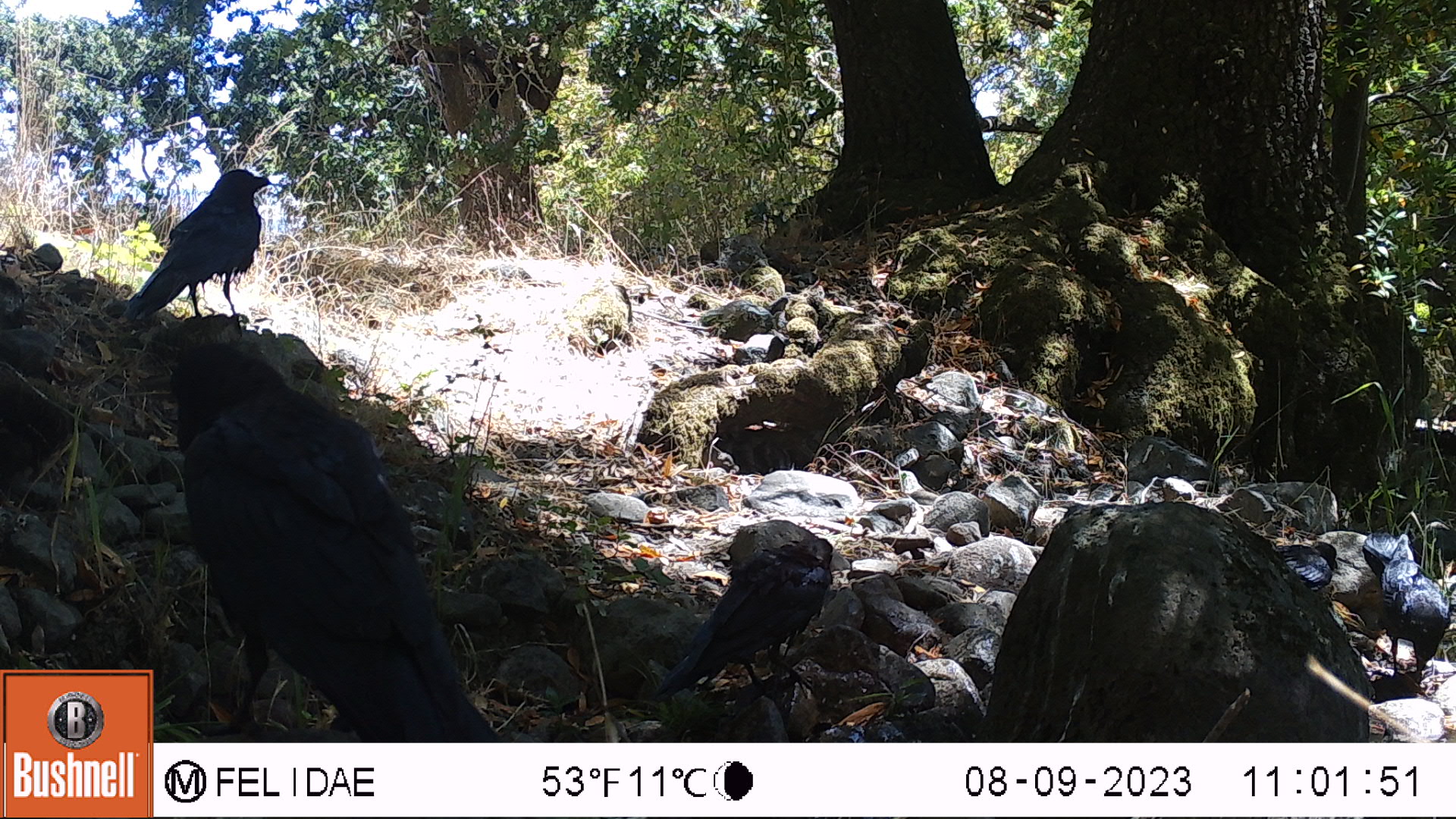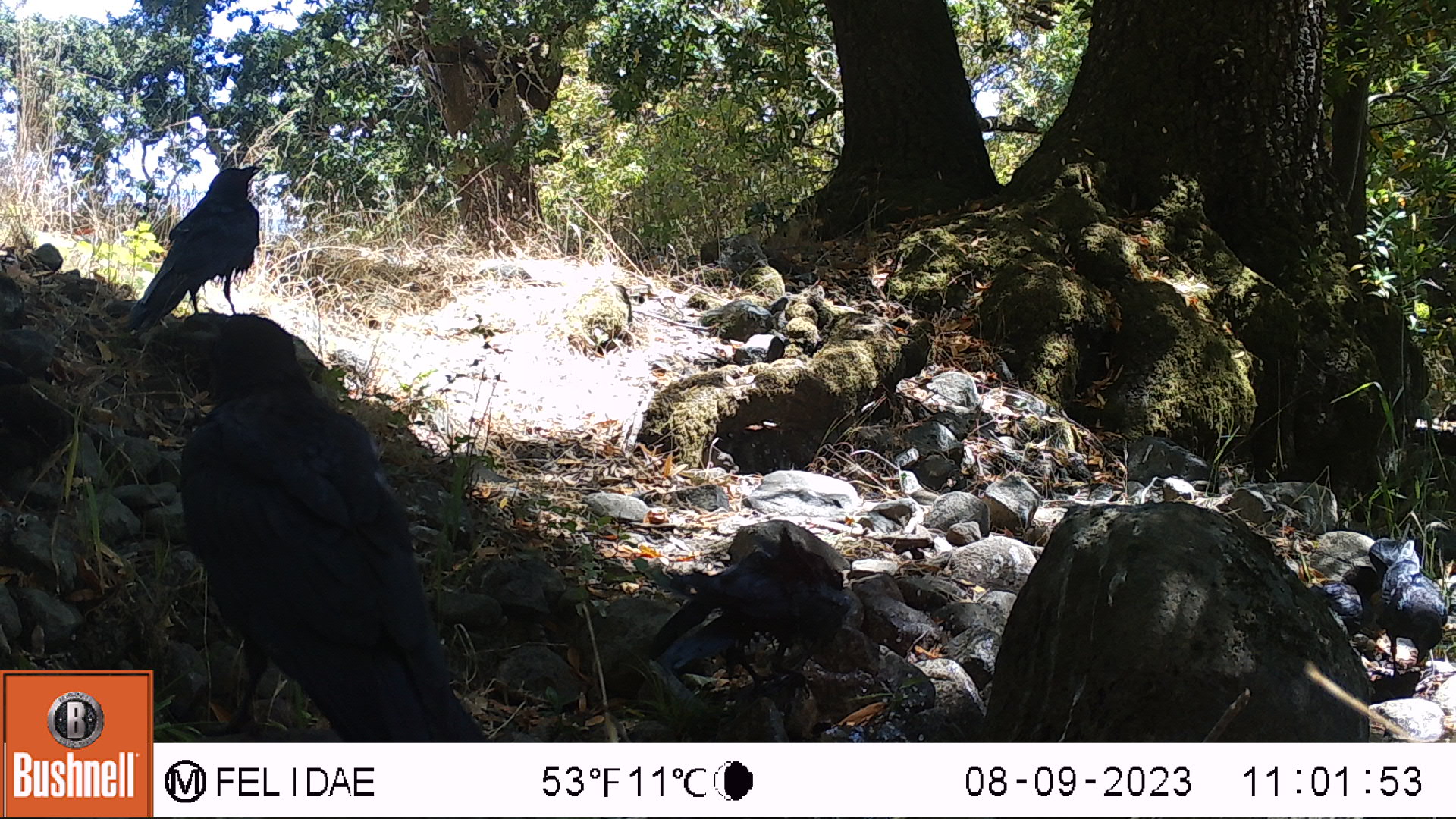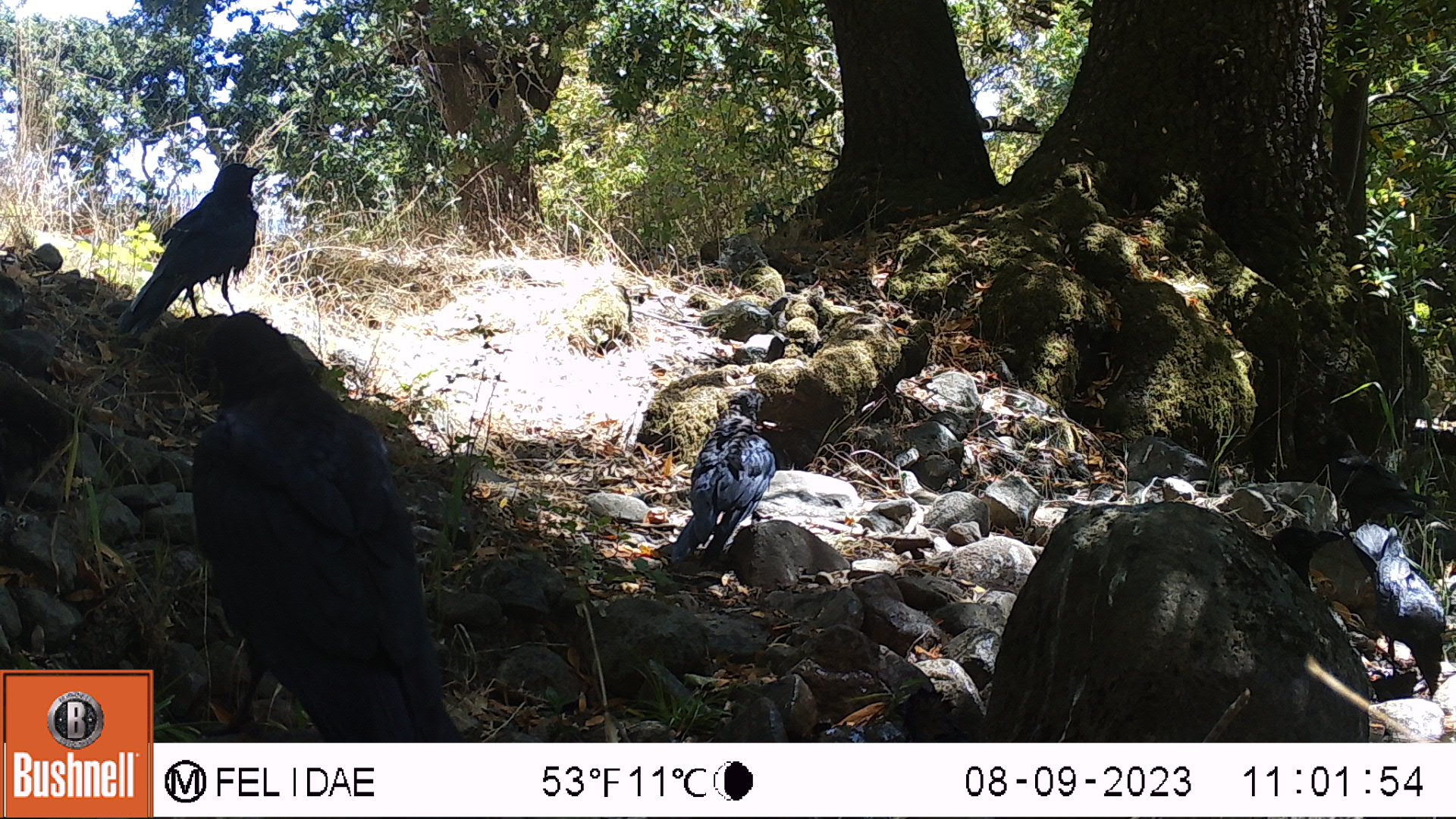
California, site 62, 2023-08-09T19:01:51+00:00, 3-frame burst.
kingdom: Animalia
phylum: Chordata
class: Aves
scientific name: Aves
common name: bird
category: unknown bird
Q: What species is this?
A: Unknown bird (bird) (Aves).